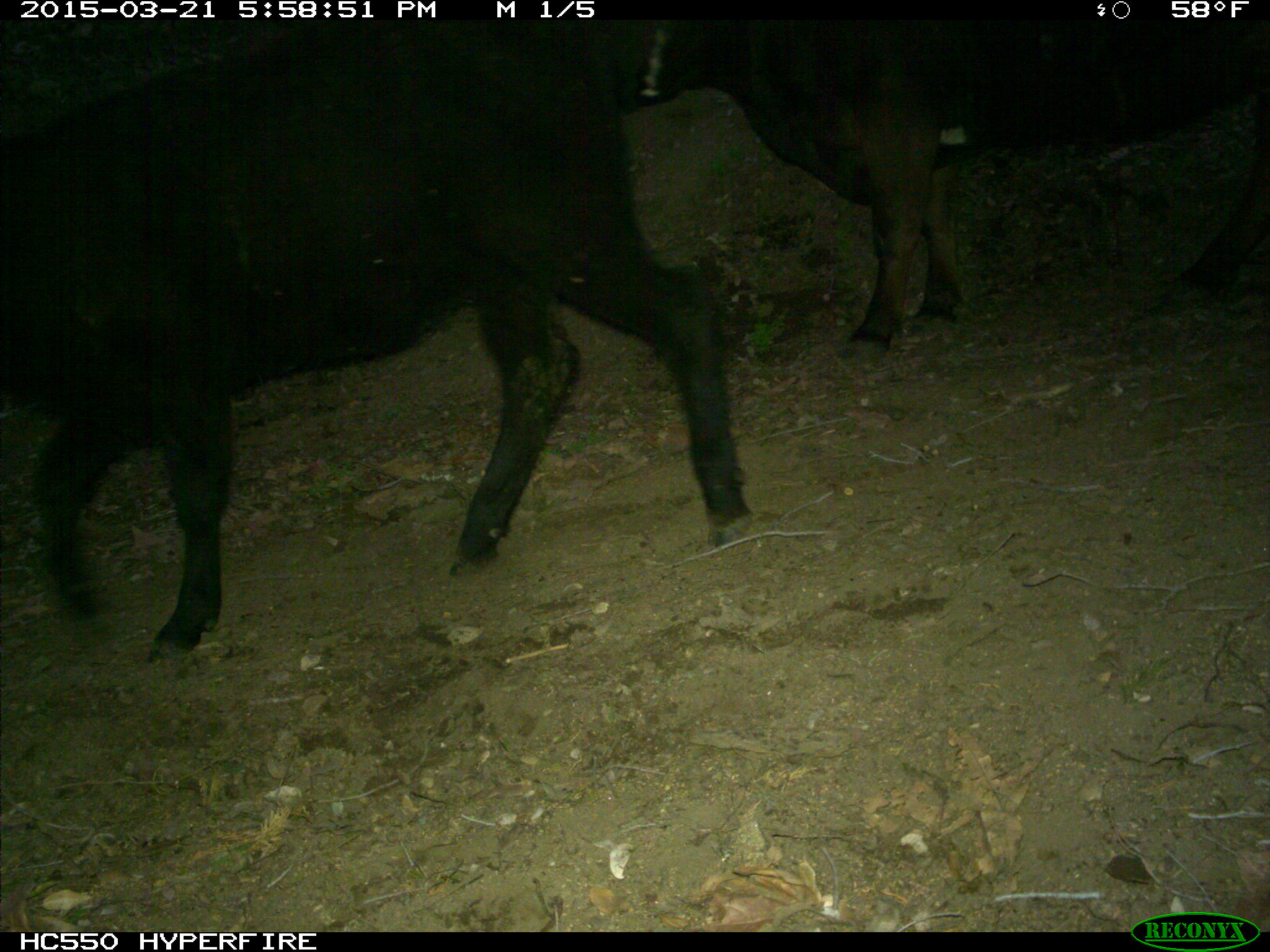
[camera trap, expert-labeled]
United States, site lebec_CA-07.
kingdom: Animalia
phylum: Chordata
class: Mammalia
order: Artiodactyla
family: Bovidae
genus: Bos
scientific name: Bos taurus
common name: domestic cow